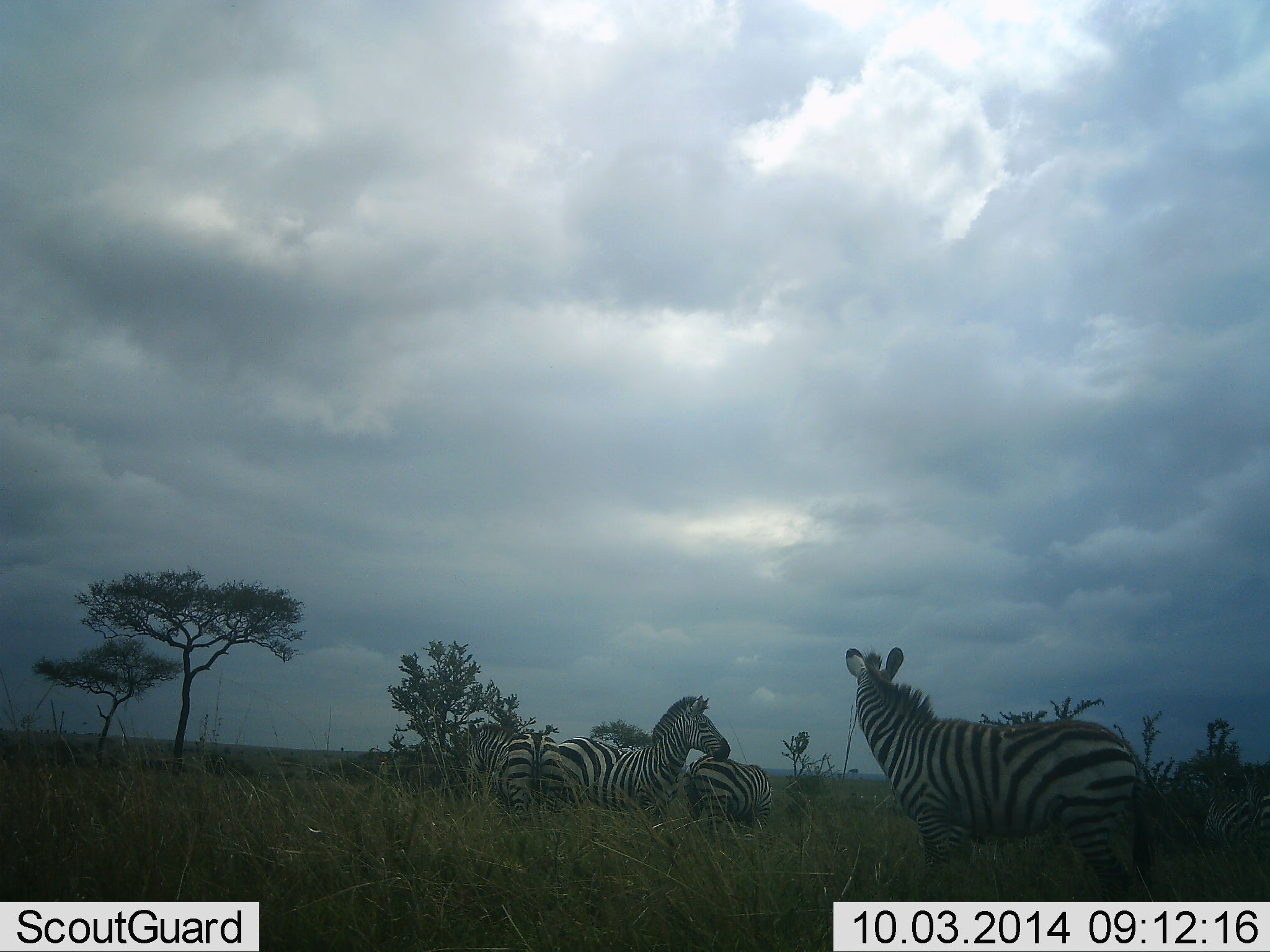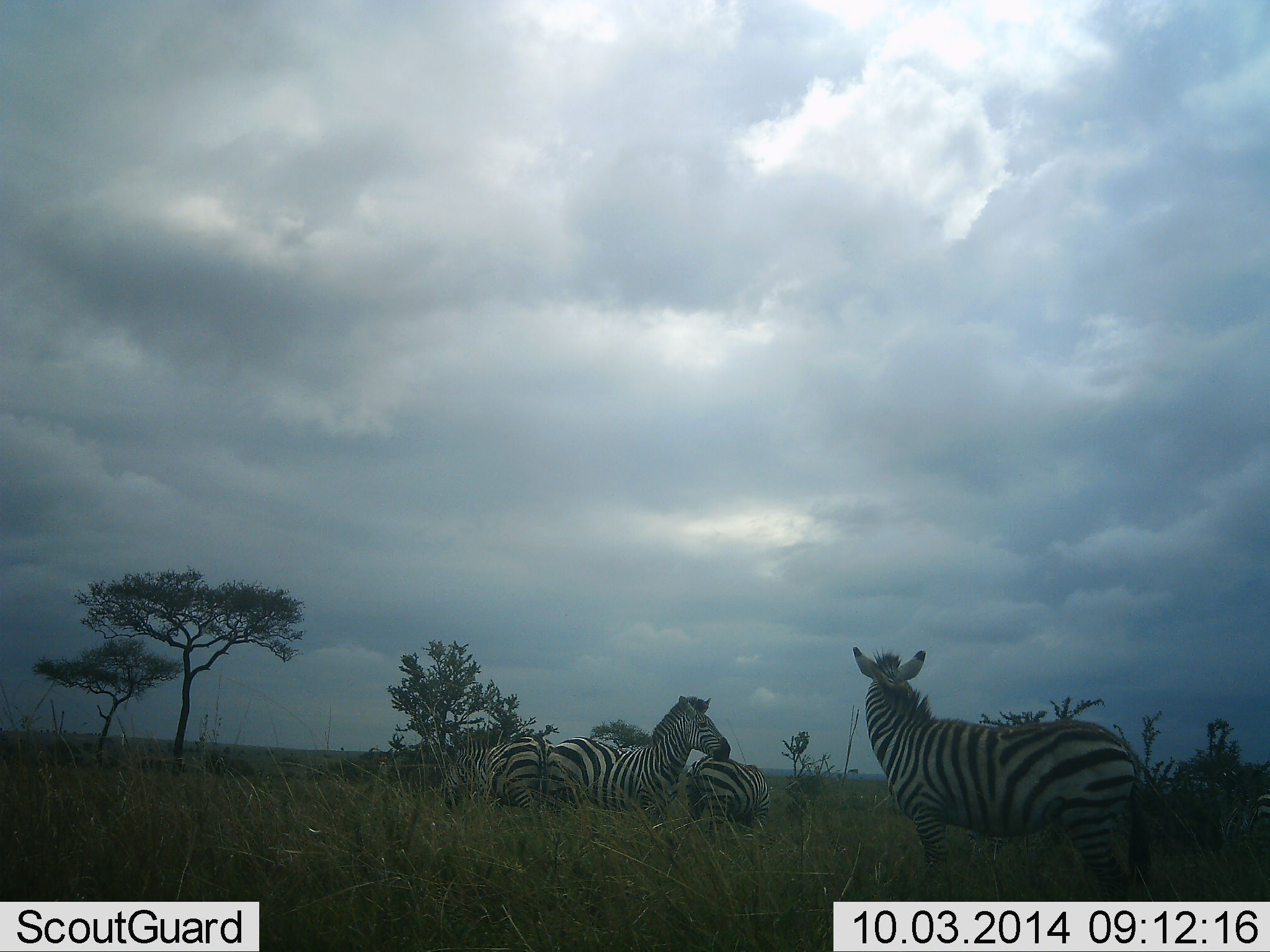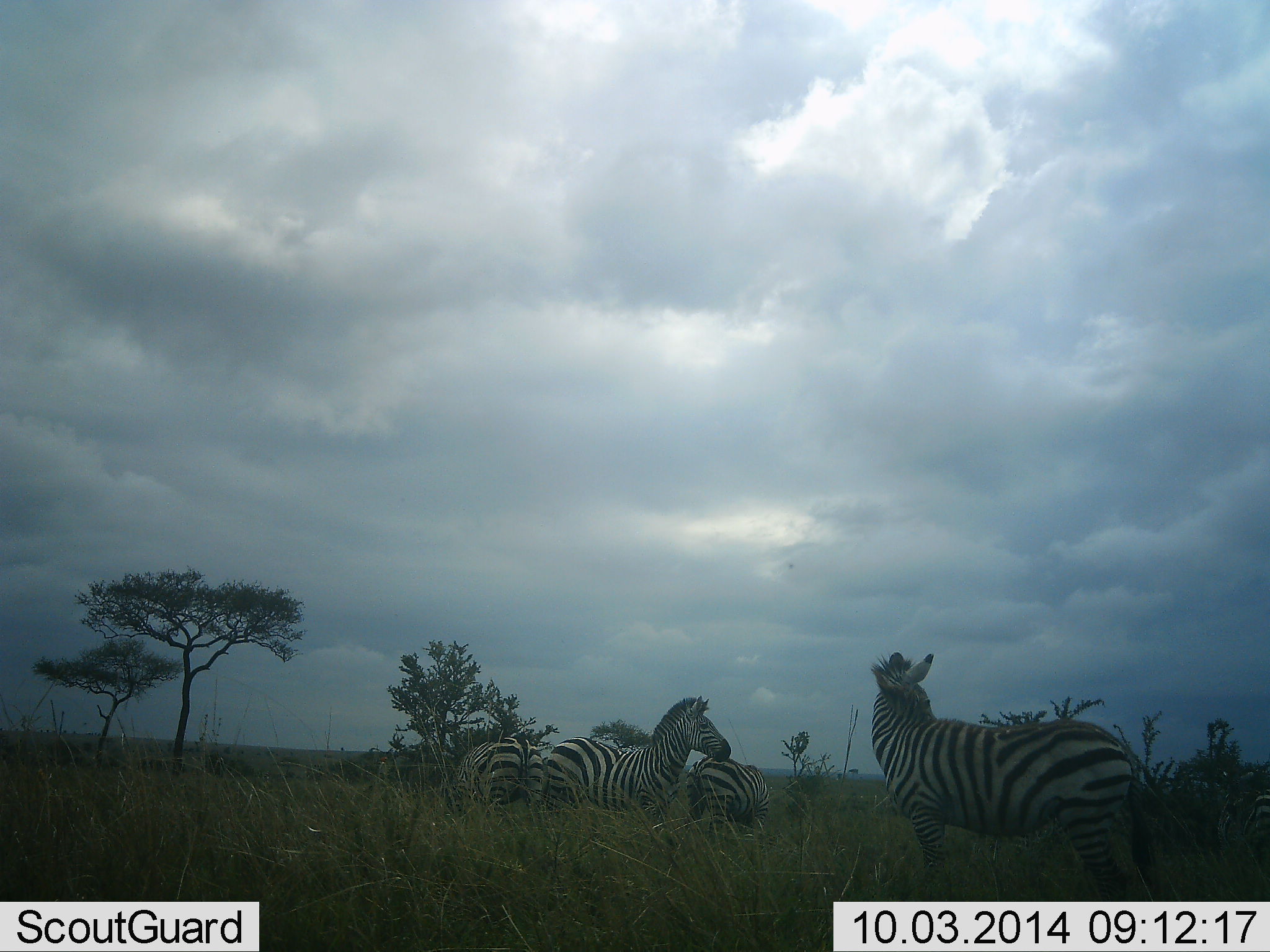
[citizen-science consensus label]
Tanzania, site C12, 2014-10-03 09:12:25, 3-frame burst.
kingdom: Animalia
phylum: Chordata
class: Mammalia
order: Perissodactyla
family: Equidae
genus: Equus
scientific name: Equus quagga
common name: plains zebra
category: zebra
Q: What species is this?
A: Zebra (plains zebra) (Equus quagga).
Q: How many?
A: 4.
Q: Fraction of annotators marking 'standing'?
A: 90%.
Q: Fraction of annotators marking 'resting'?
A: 10%.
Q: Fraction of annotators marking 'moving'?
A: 0%.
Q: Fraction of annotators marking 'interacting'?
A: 10%.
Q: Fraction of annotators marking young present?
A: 20%.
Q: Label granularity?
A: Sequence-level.